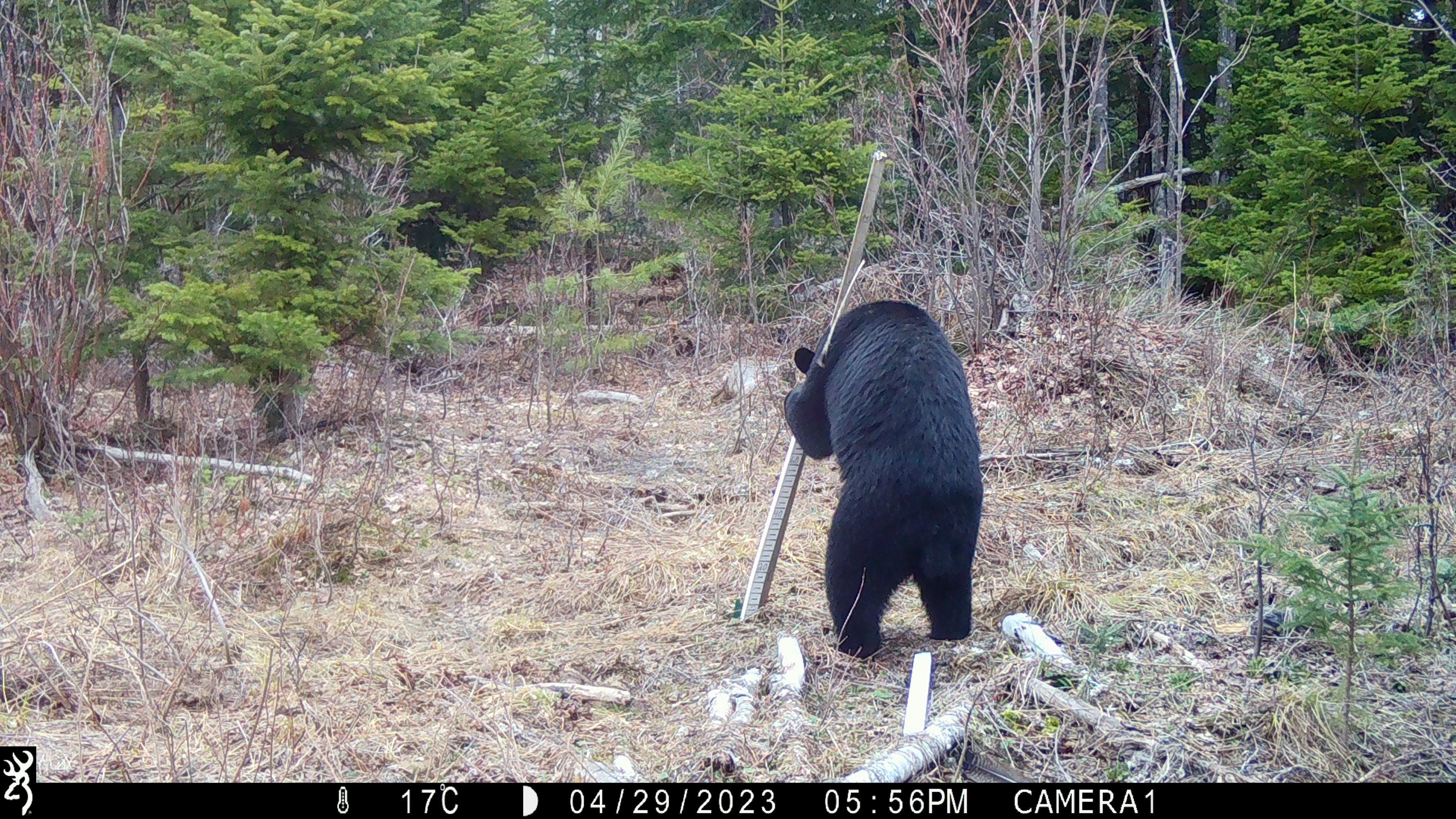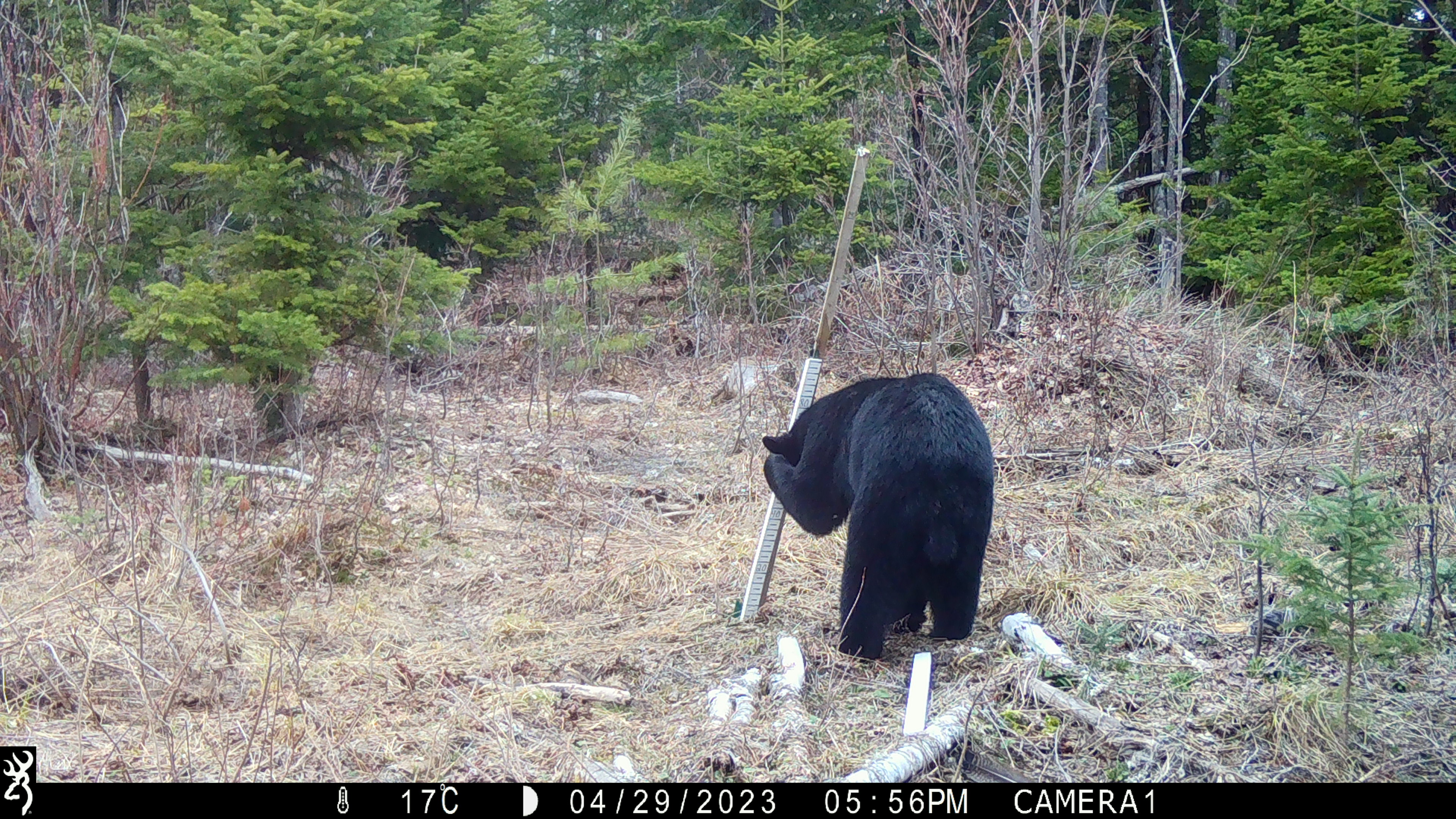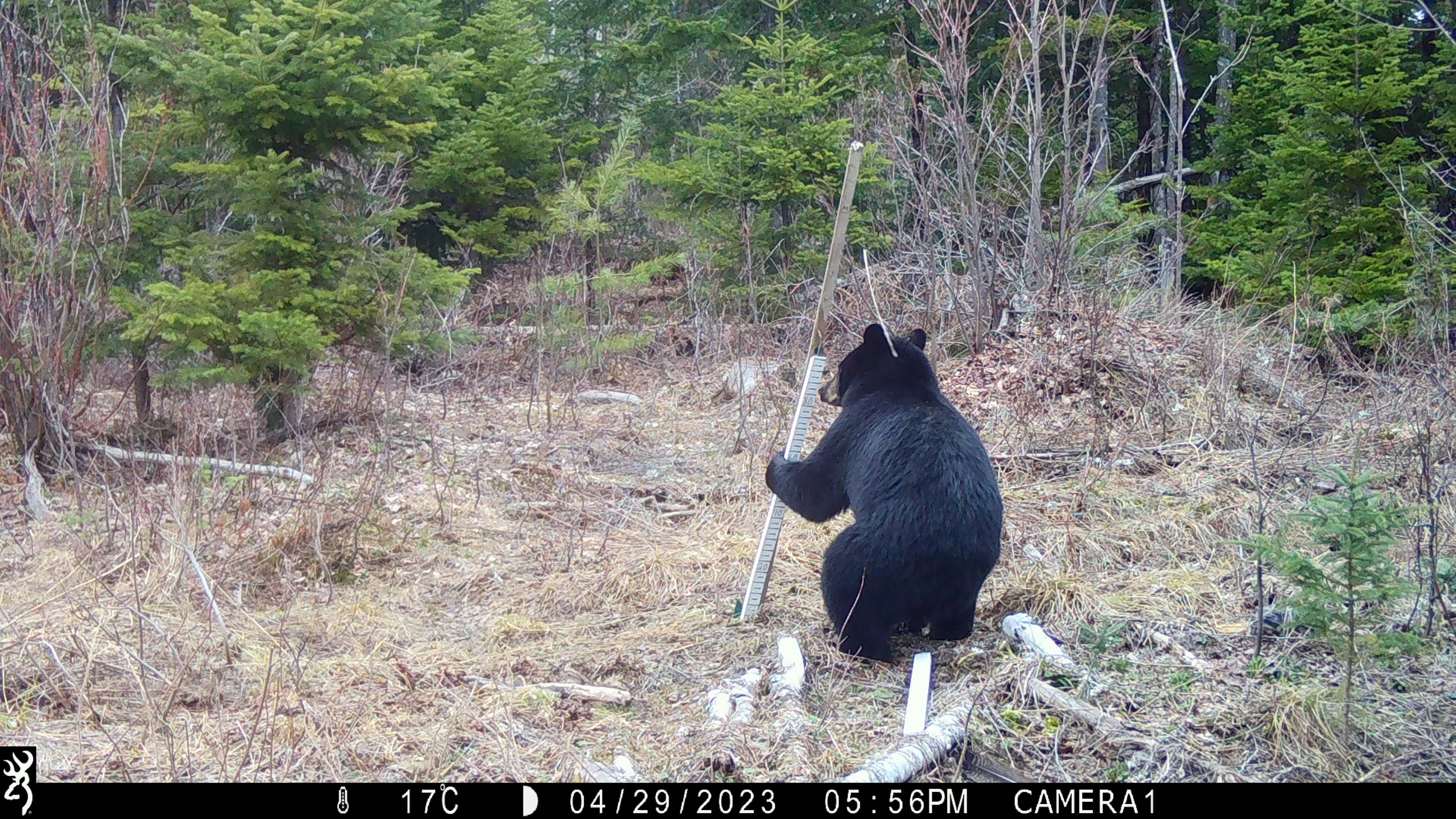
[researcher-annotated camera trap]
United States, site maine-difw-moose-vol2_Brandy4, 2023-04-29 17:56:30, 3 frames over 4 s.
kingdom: Animalia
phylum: Chordata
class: Mammalia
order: Carnivora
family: Ursidae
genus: Ursus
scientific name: Ursus americanus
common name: black bear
Black bear (Ursus americanus).